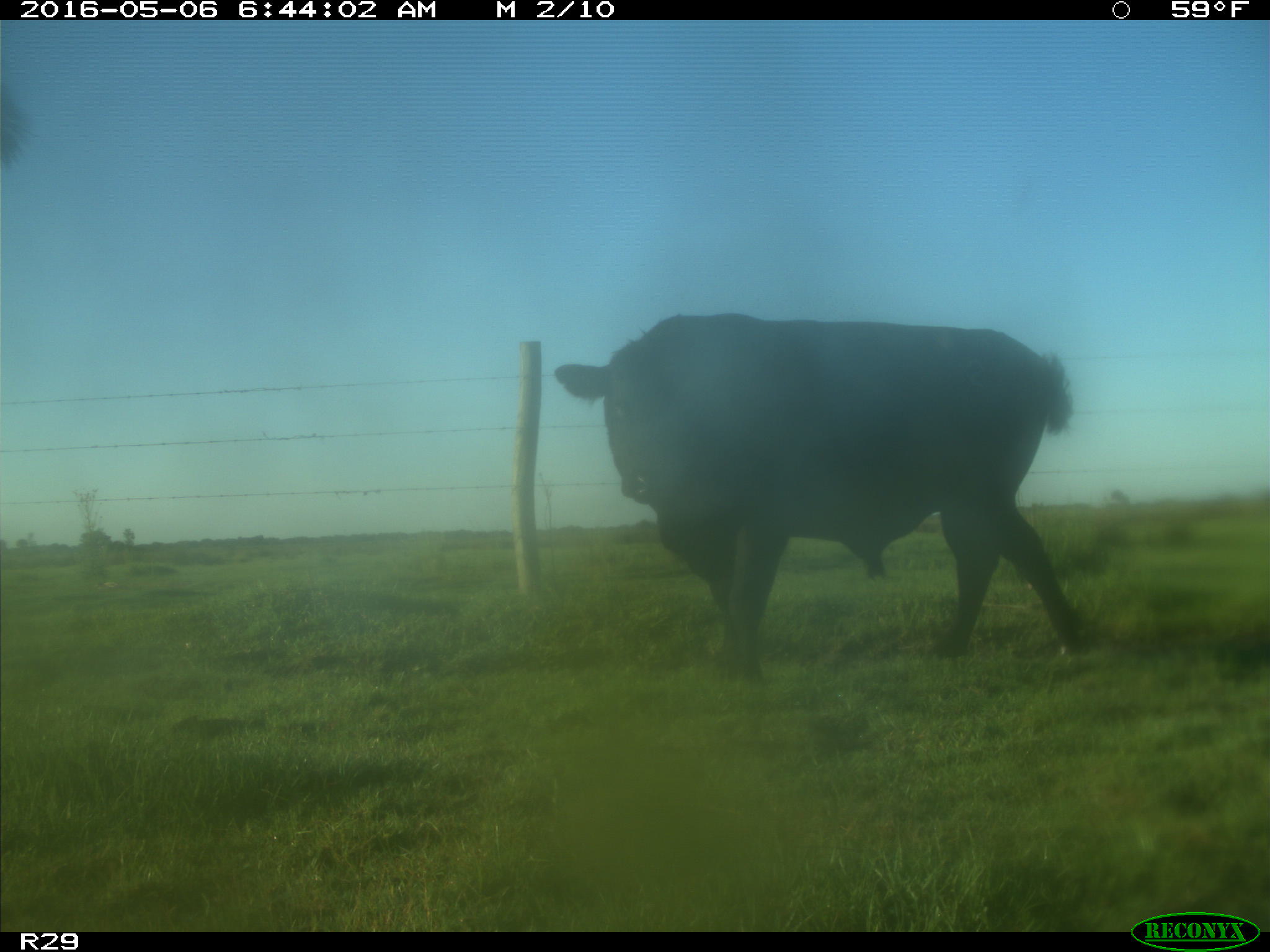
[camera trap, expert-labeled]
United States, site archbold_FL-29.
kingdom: Animalia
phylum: Chordata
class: Mammalia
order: Artiodactyla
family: Bovidae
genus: Bos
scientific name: Bos taurus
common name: domestic cow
Bos taurus (domestic cow).